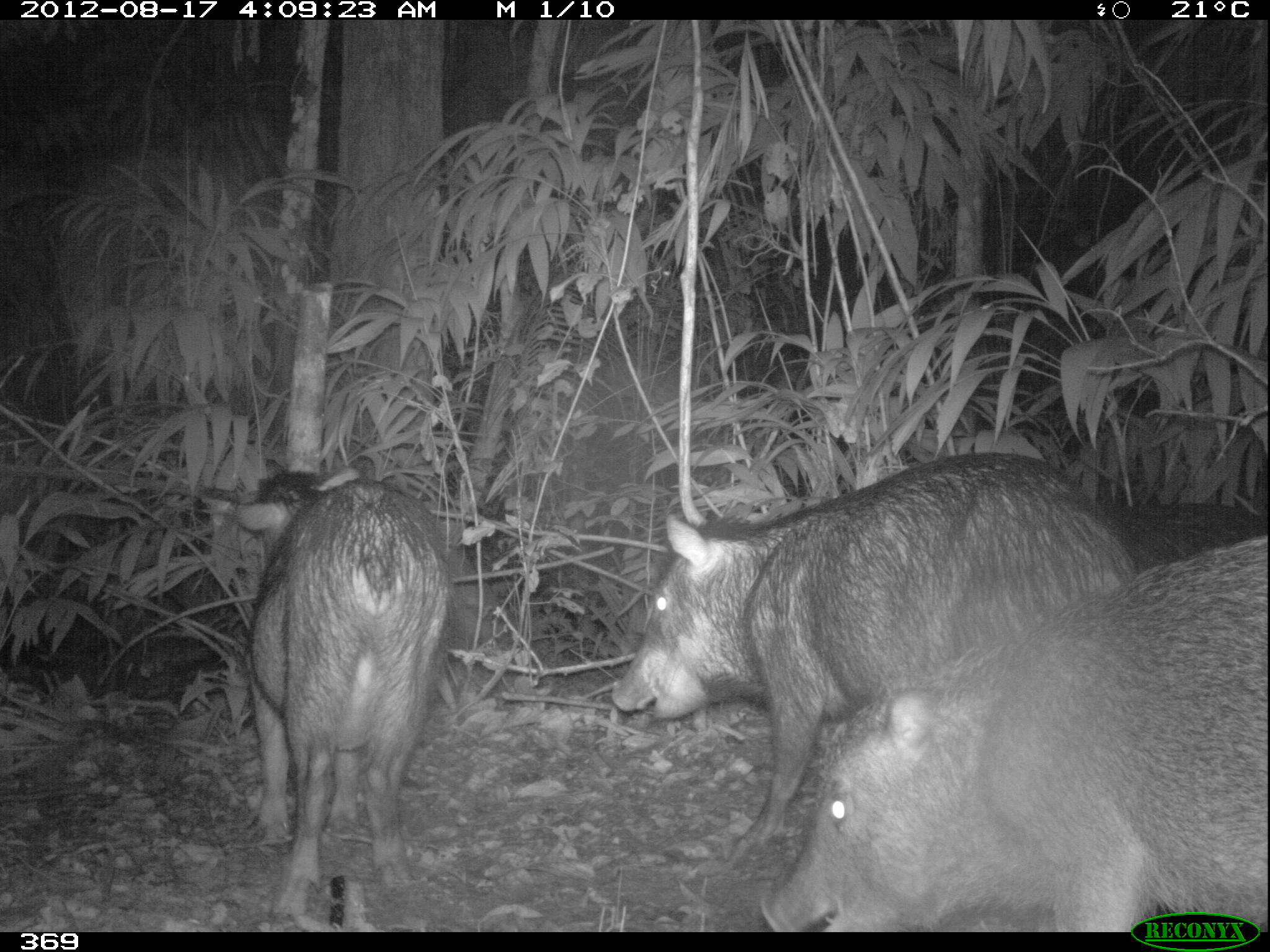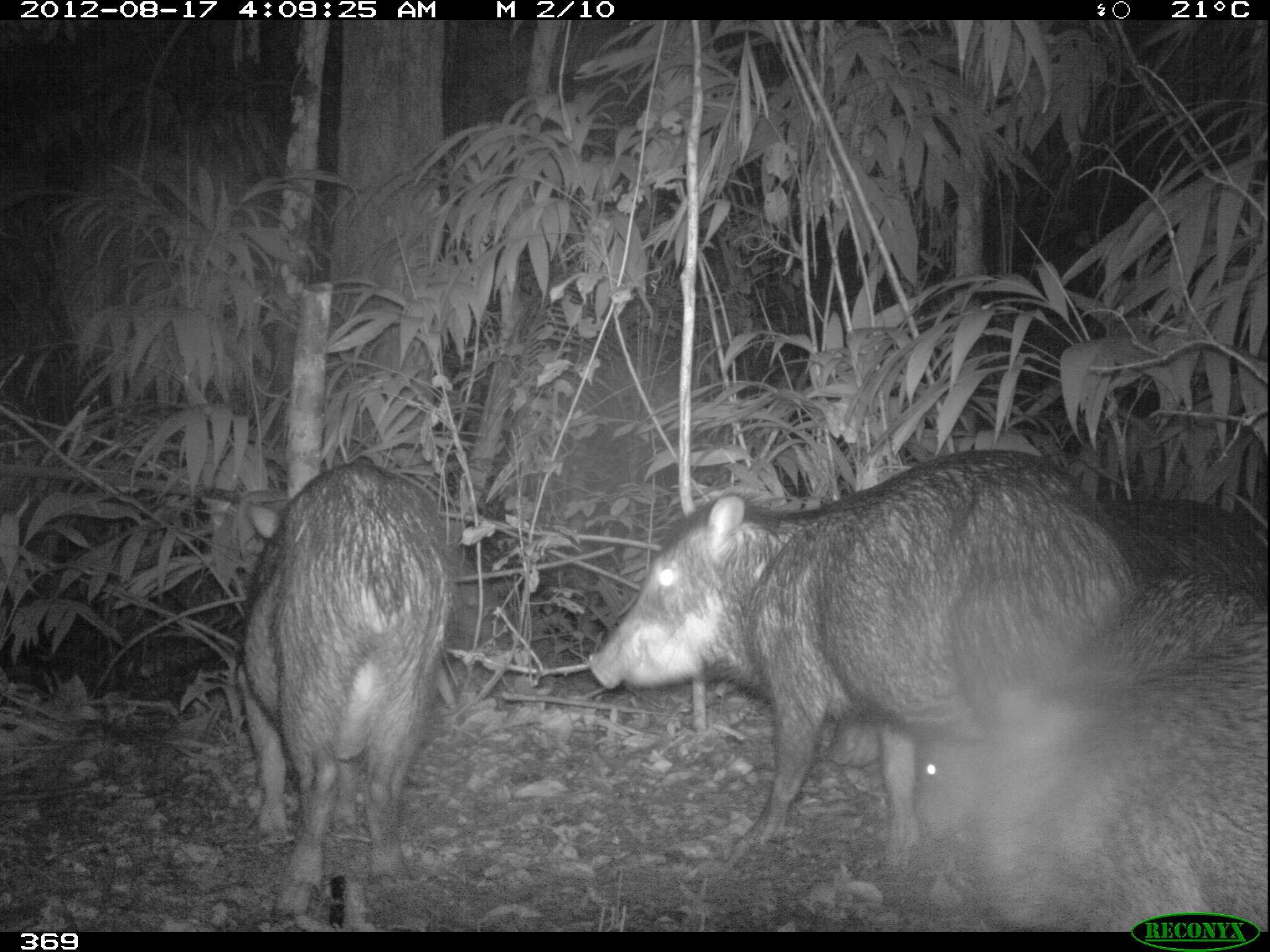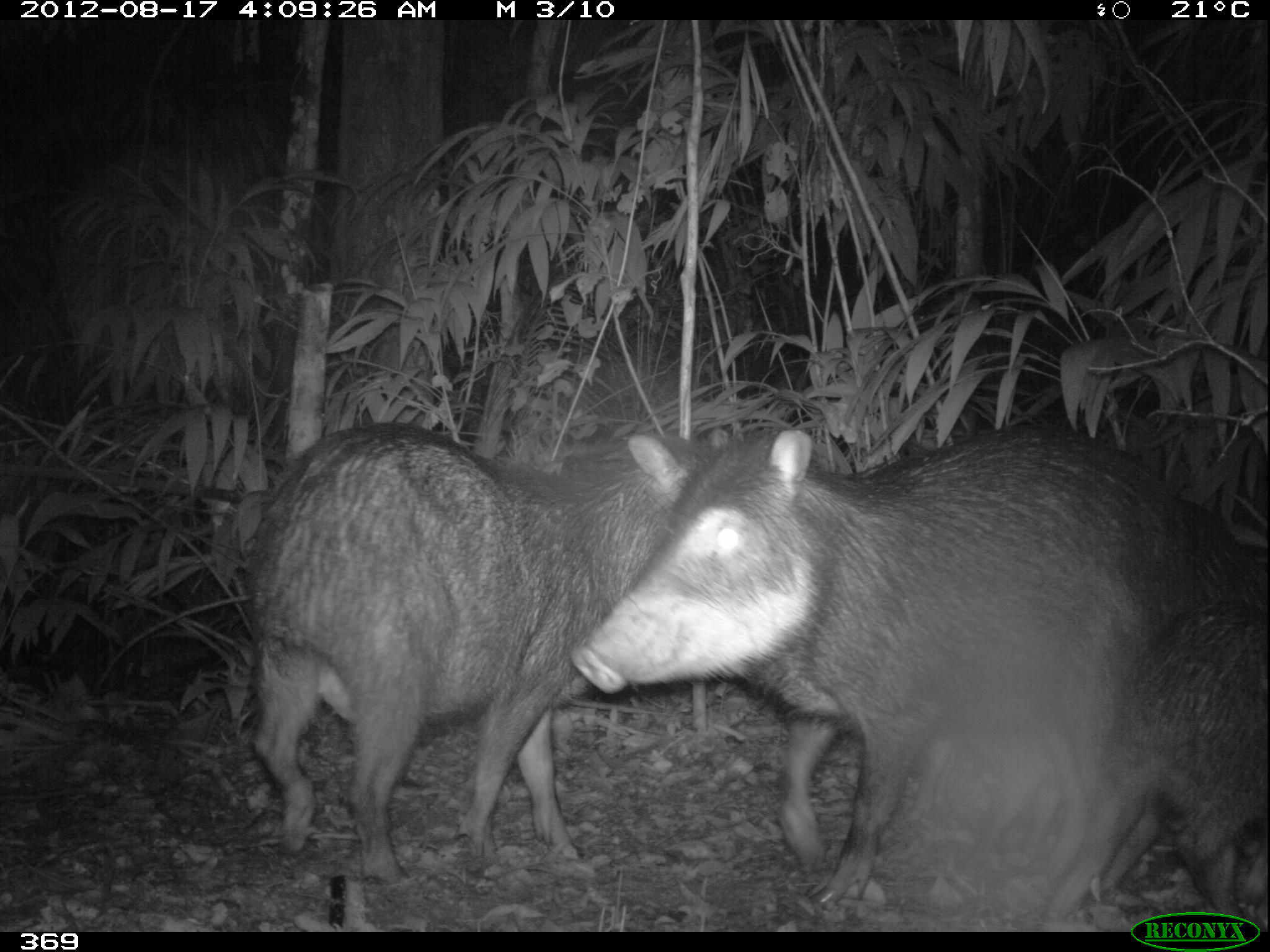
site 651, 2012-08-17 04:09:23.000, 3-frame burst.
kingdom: Animalia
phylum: Chordata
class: Mammalia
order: Artiodactyla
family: Tayassuidae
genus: Tayassu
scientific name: Tayassu pecari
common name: white-lipped peccary